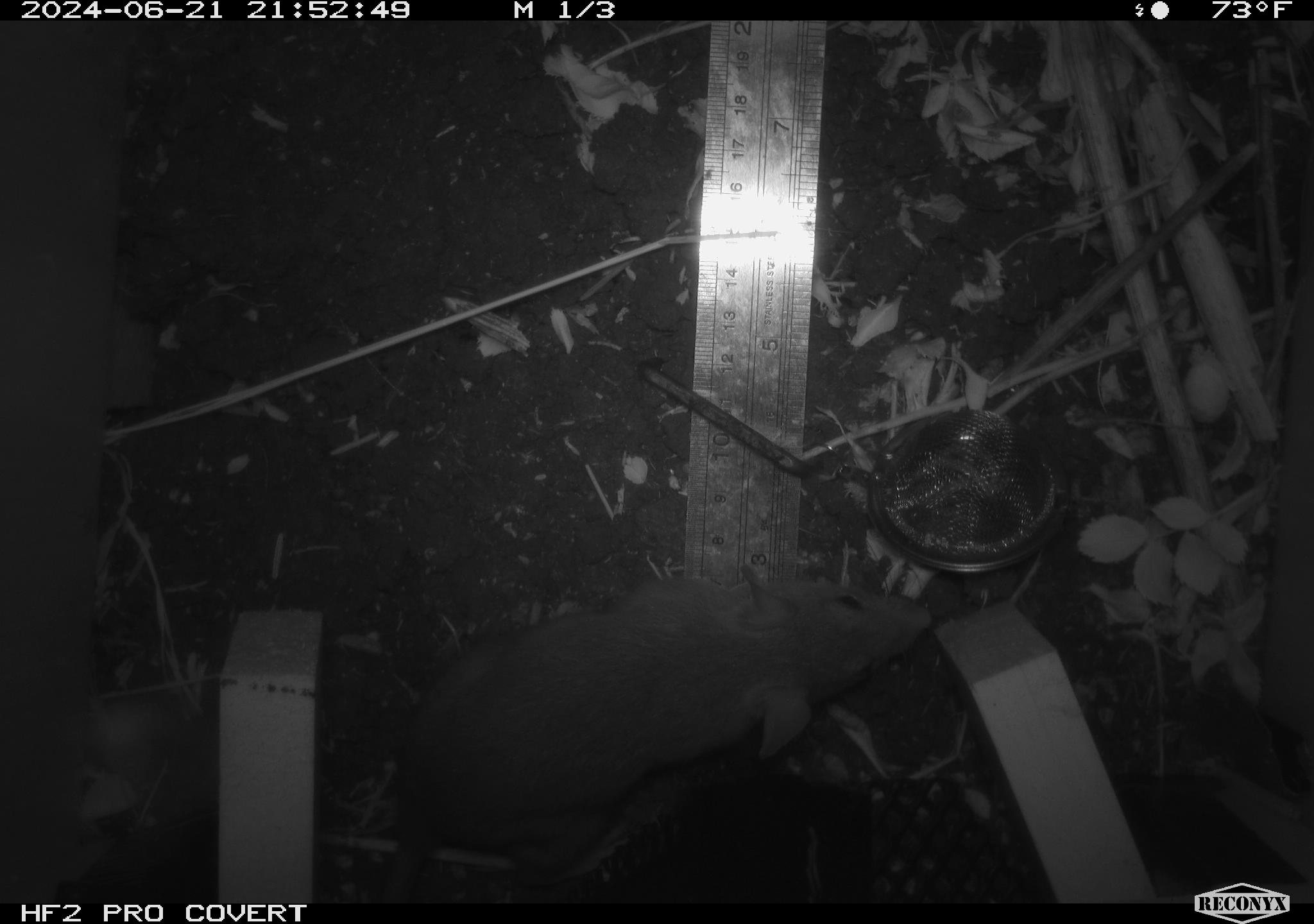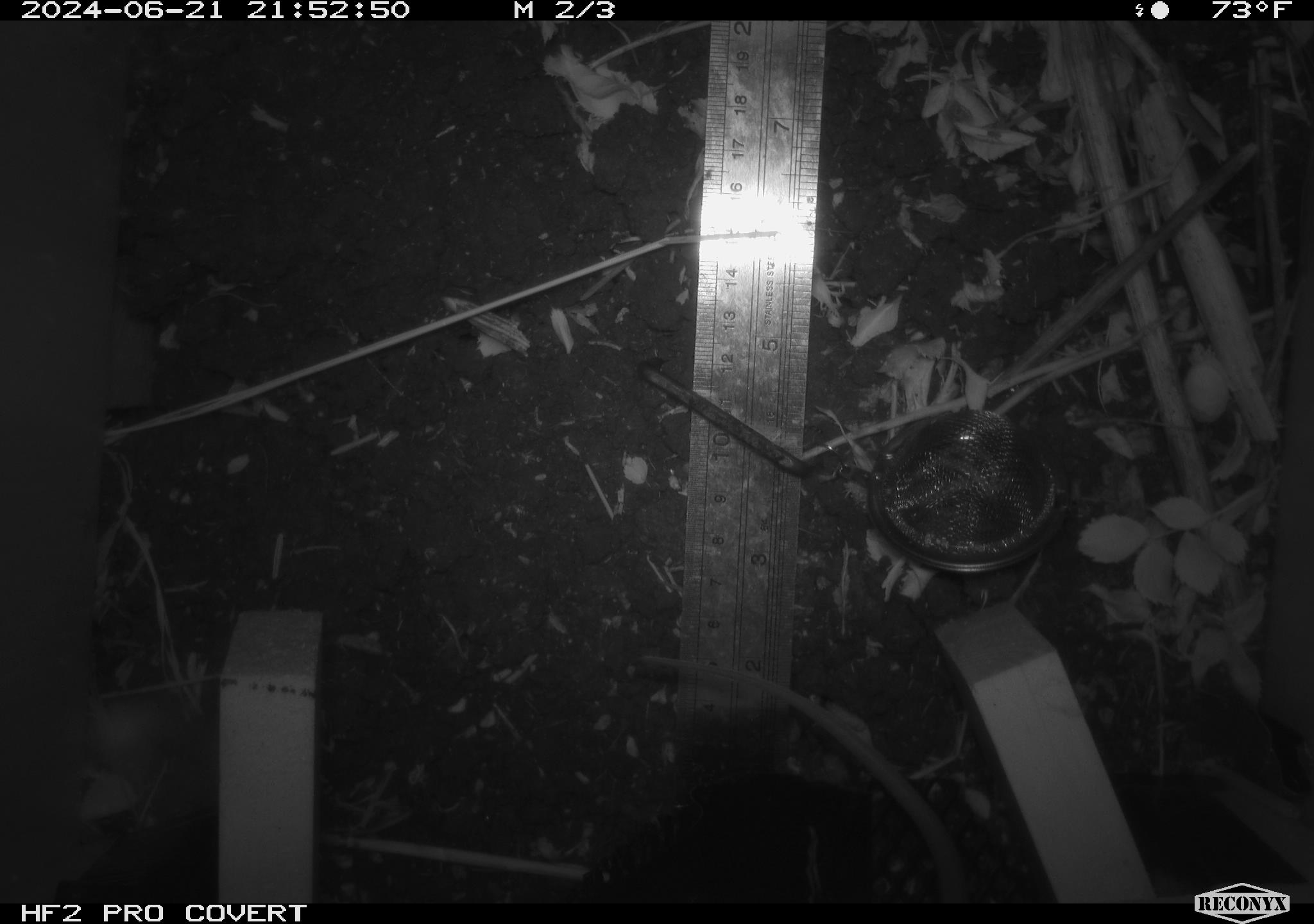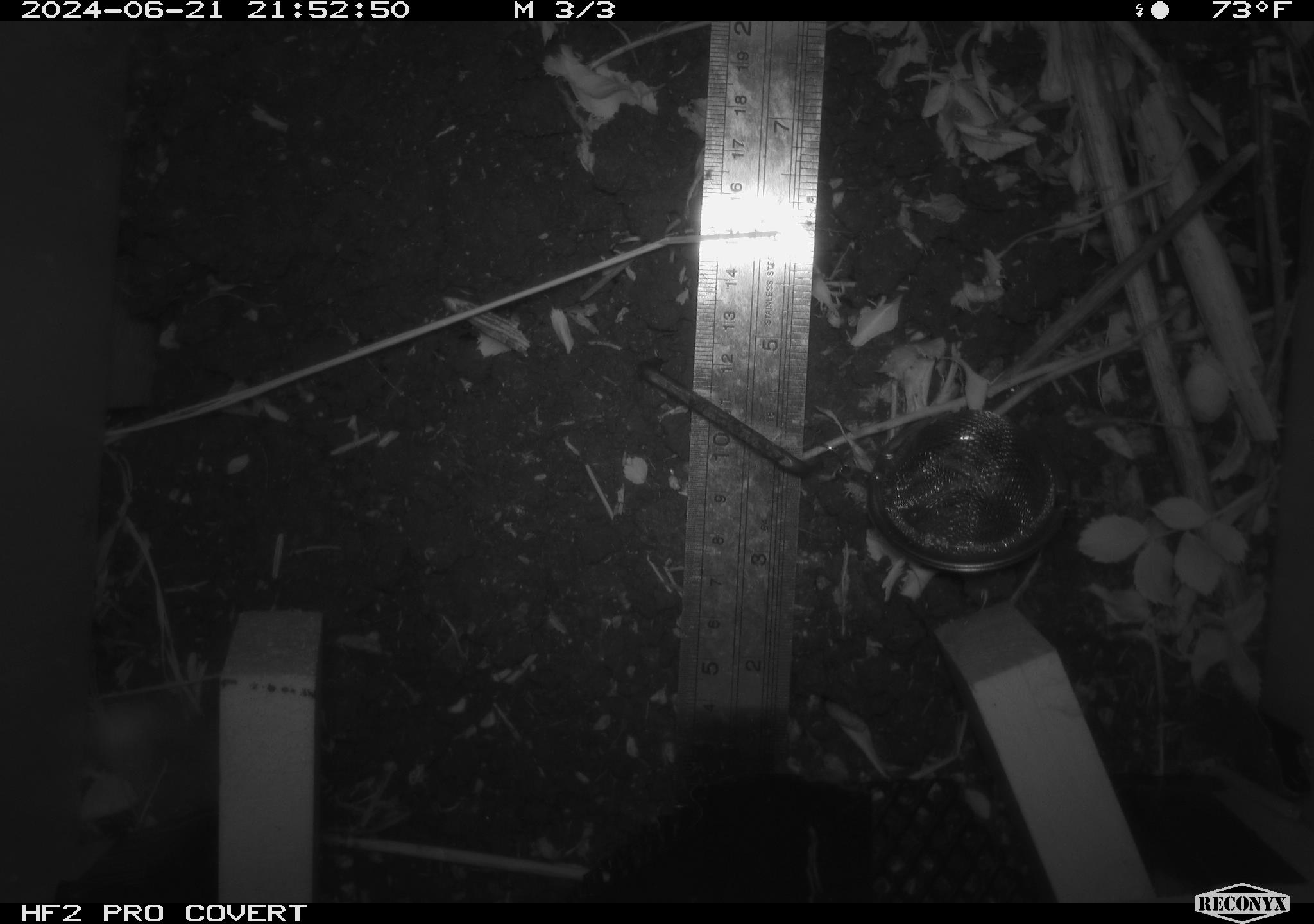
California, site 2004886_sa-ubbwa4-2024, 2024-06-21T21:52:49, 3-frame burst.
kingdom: Animalia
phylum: Chordata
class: Mammalia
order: Rodentia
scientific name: Rodentia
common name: woodrat or rat or mouse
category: woodrat or rat or mouse species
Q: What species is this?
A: Woodrat or rat or mouse species (woodrat or rat or mouse) (Rodentia).